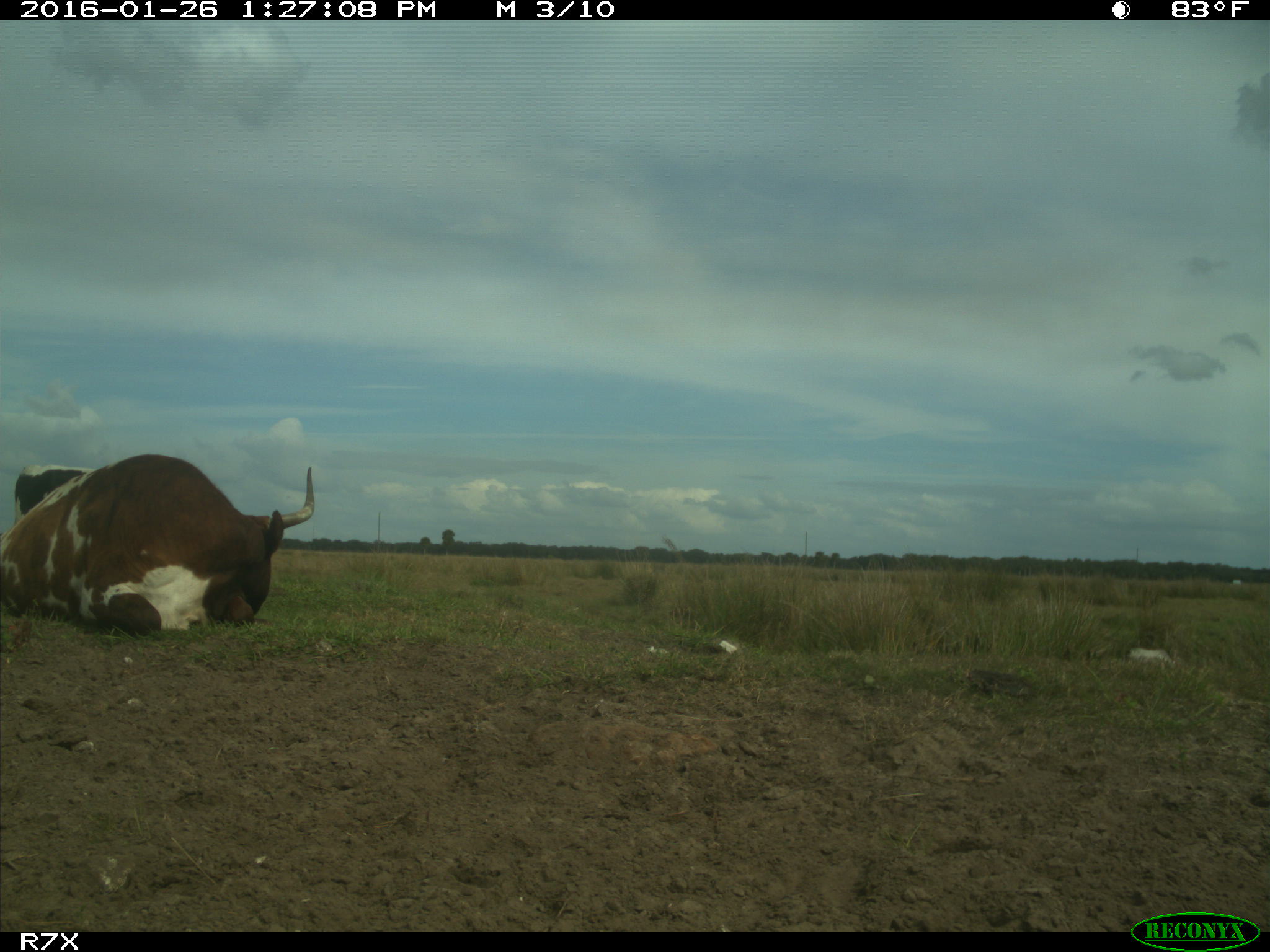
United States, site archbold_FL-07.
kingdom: Animalia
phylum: Chordata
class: Mammalia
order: Artiodactyla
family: Bovidae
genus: Bos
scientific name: Bos taurus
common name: domestic cow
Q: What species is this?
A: Bos taurus (domestic cow).